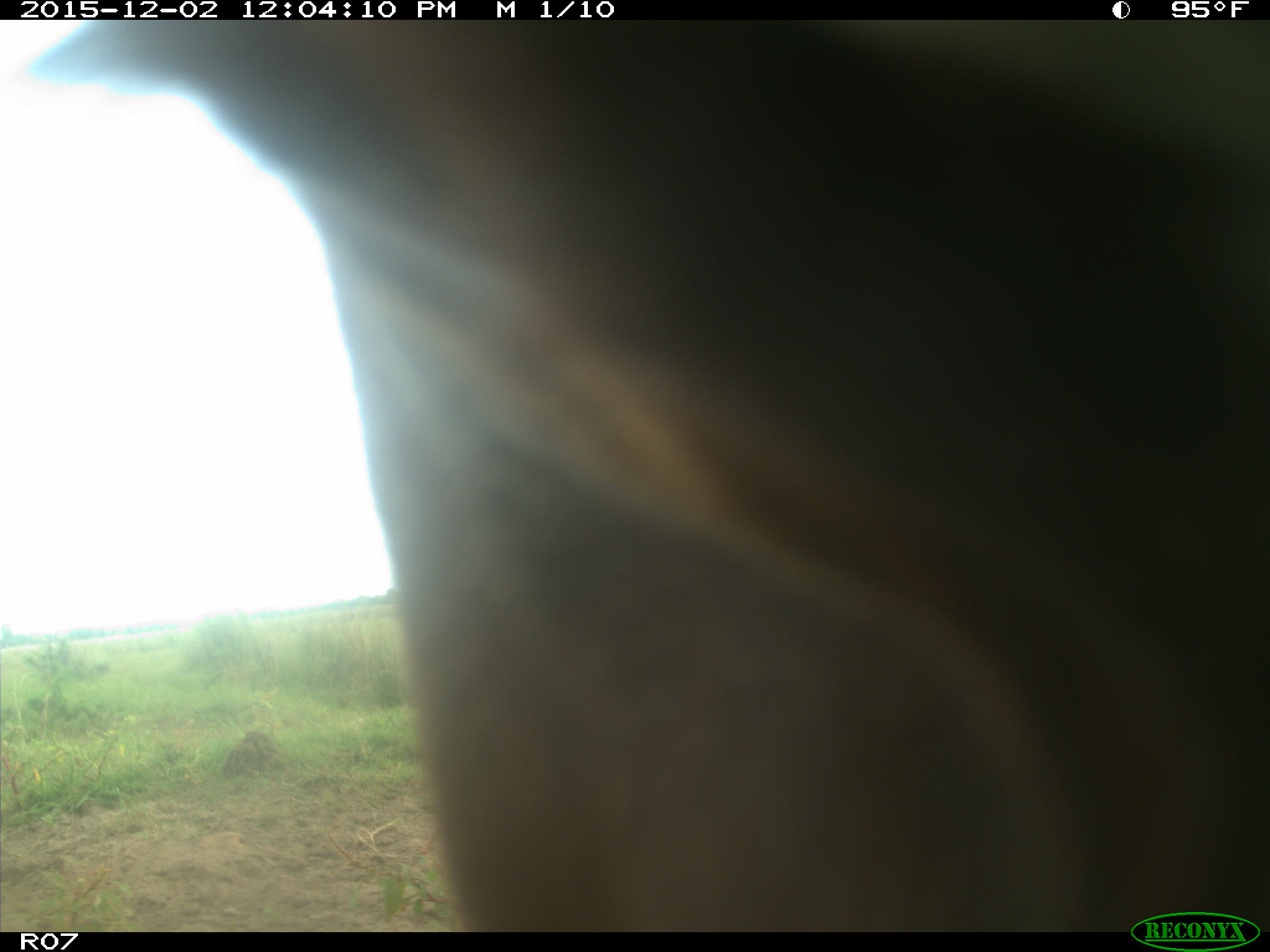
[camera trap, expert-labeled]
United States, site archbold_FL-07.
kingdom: Animalia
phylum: Chordata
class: Mammalia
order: Artiodactyla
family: Bovidae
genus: Bos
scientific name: Bos taurus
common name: domestic cow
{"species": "Bos taurus (domestic cow)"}